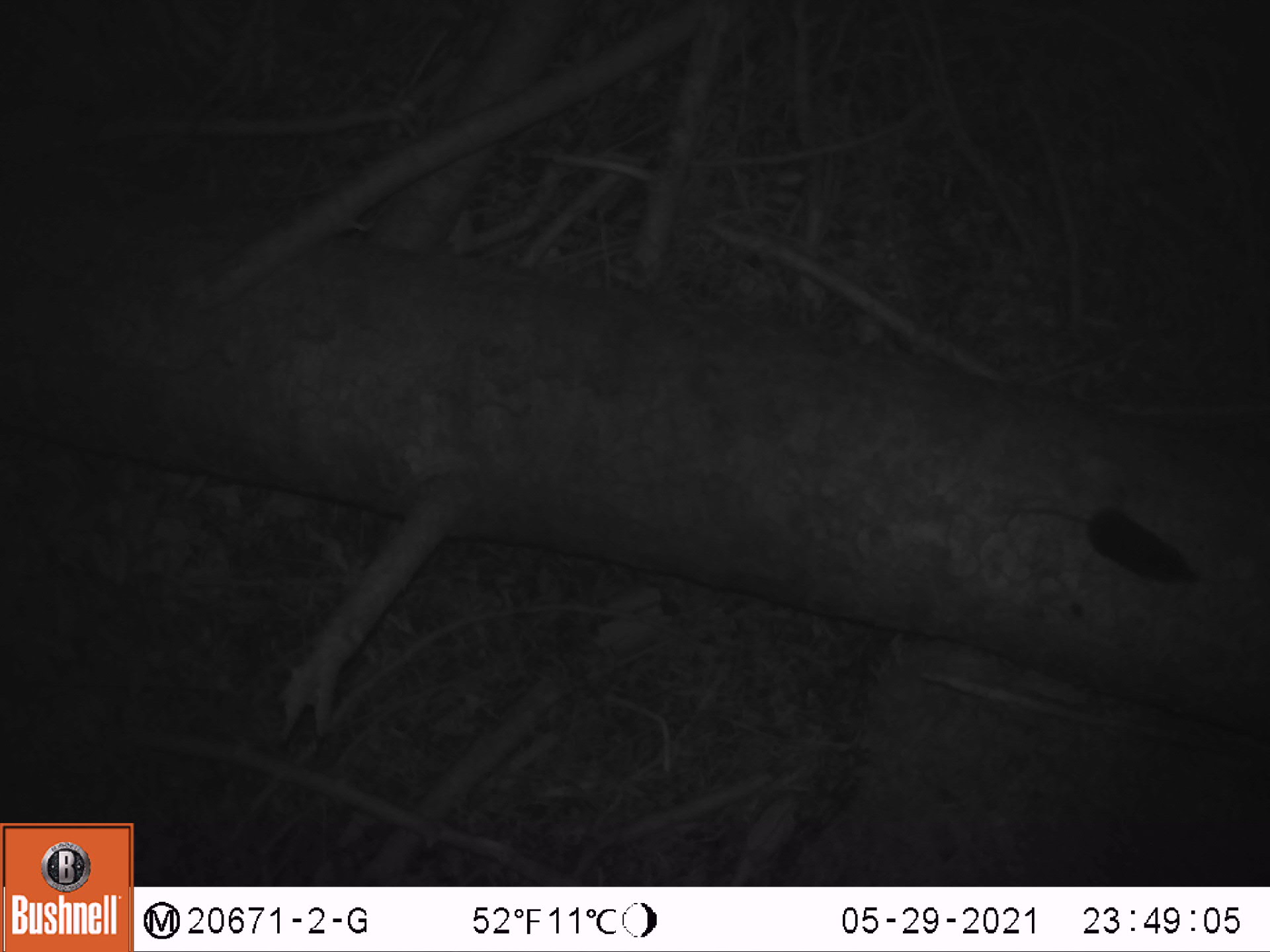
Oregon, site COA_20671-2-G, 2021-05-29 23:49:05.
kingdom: Animalia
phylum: Chordata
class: Mammalia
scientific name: Mammalia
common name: small mammal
Small mammal (Mammalia).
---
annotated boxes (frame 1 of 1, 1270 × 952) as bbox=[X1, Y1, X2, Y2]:
small mammal: bbox=[971, 469, 1223, 611]